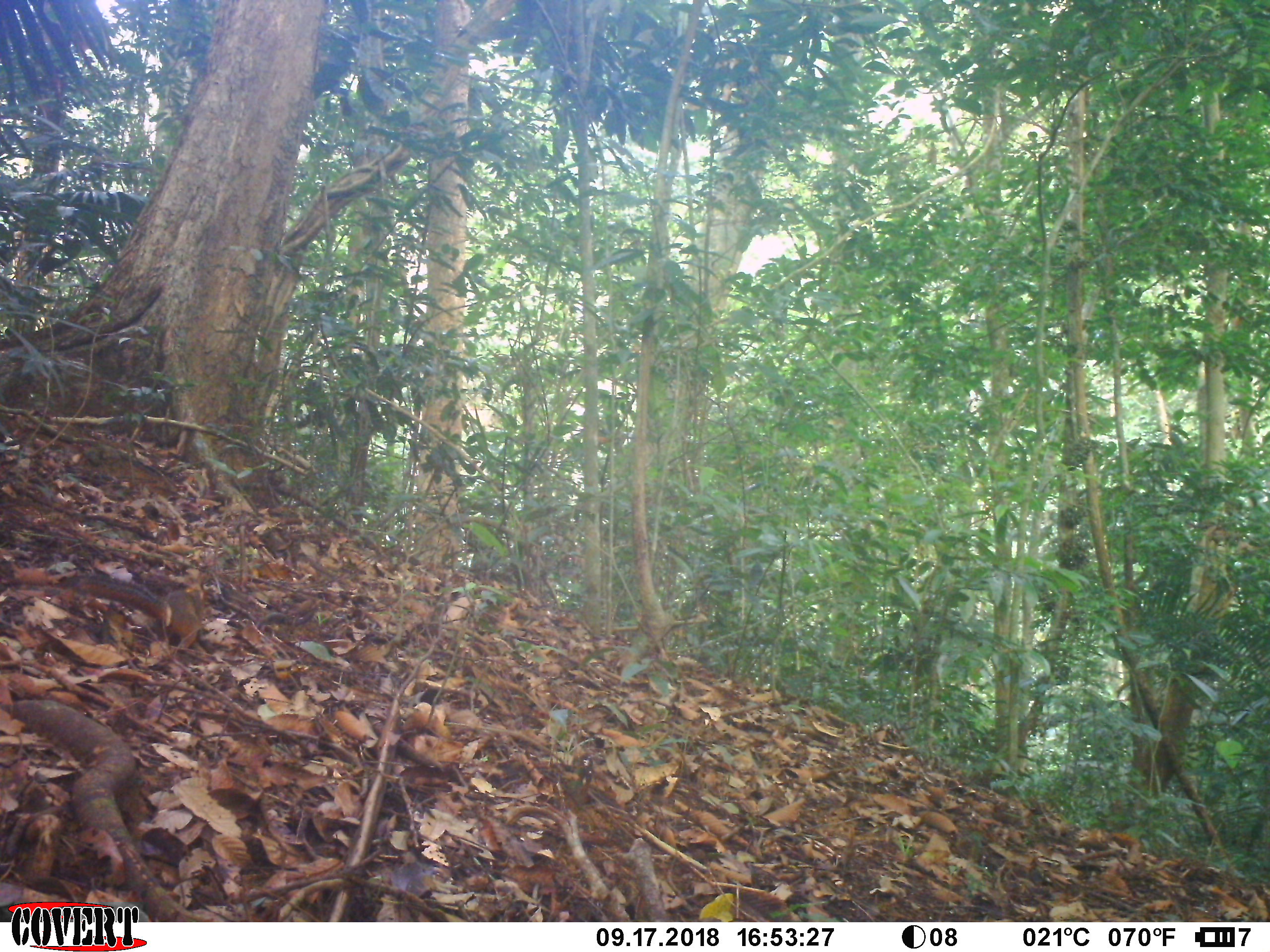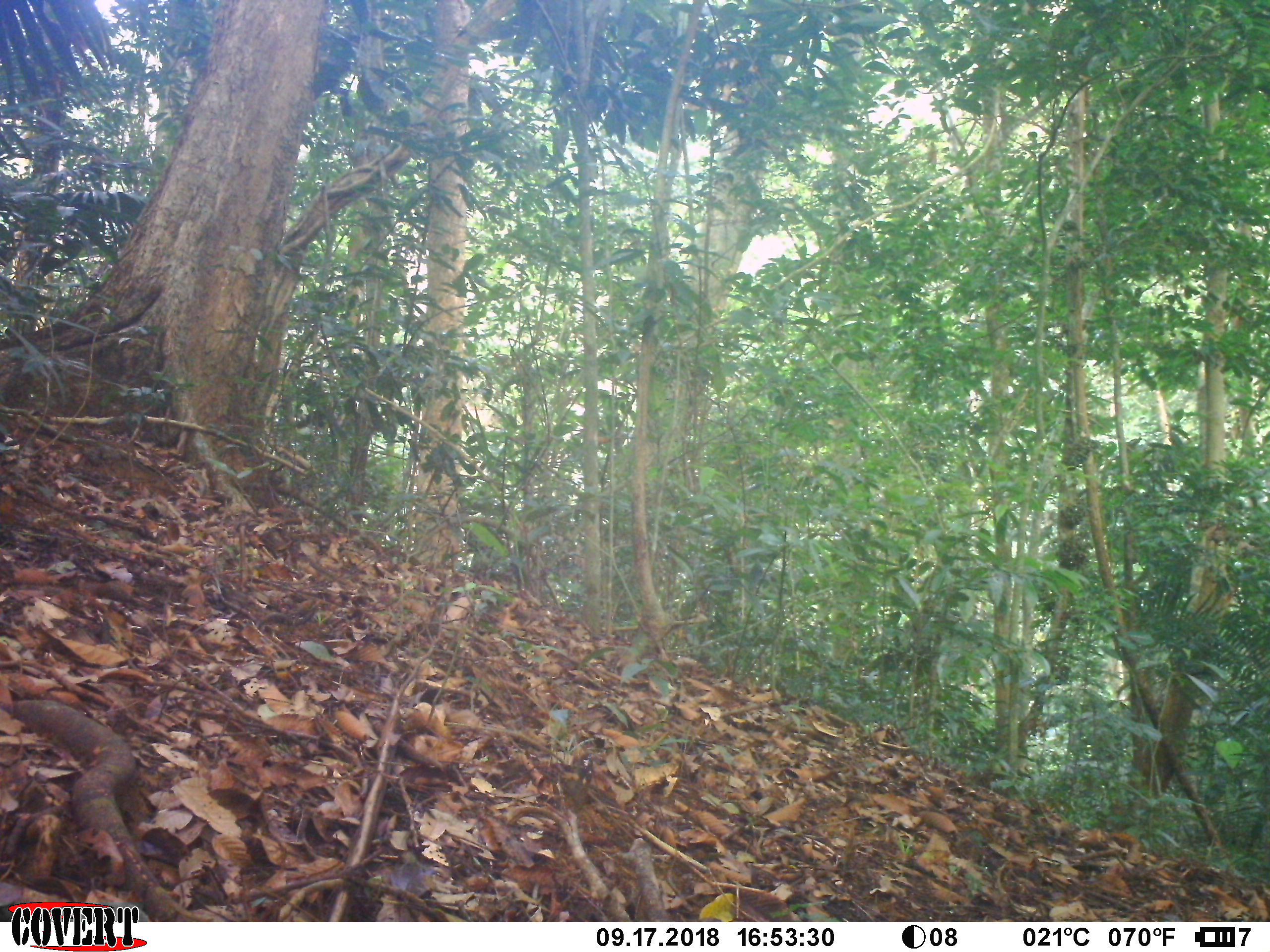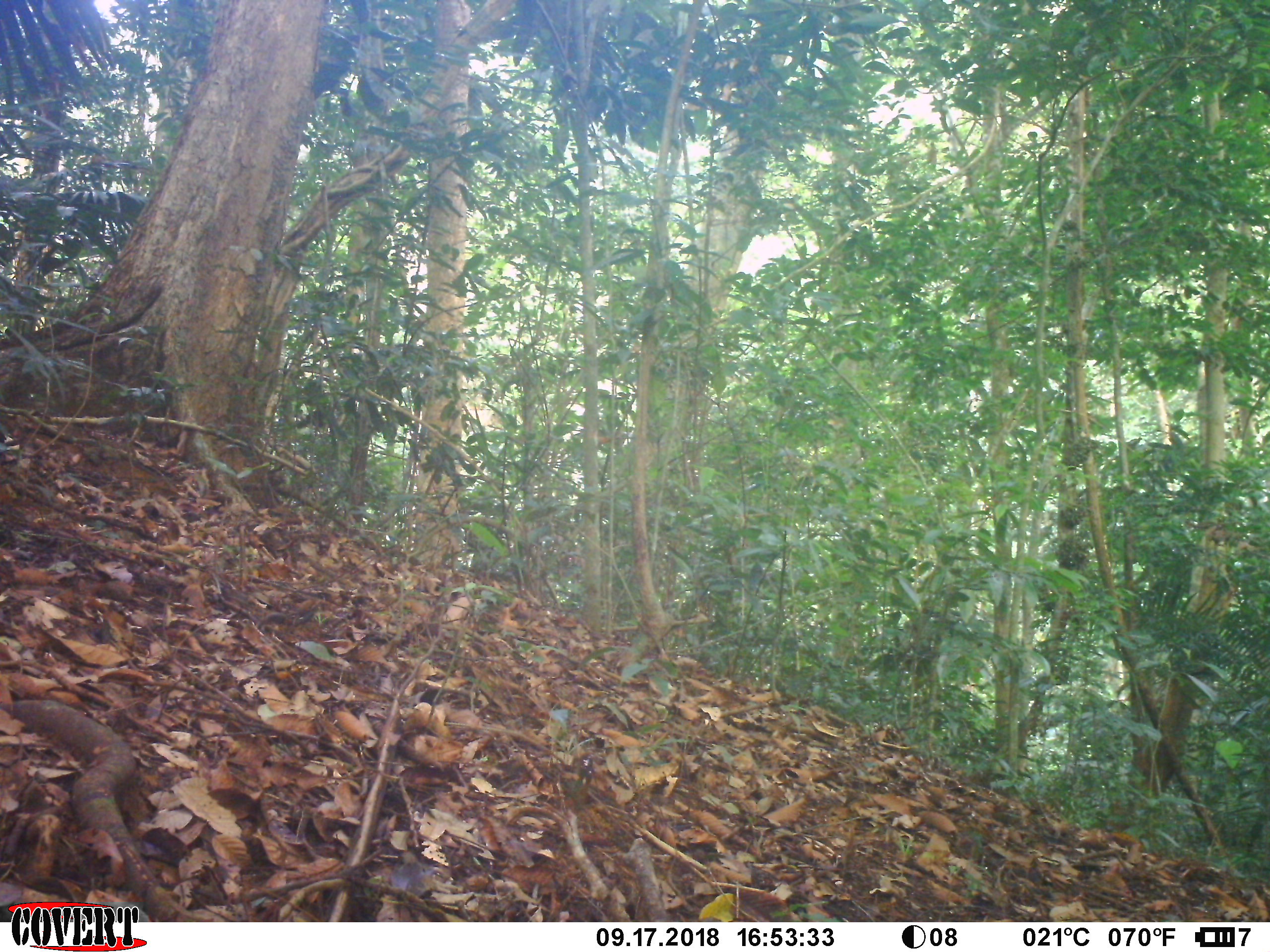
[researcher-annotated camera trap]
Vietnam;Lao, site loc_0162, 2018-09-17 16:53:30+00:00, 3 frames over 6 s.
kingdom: Animalia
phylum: Chordata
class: Mammalia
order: Rodentia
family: Sciuridae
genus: Dremomys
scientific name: Dremomys rufigenis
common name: red-cheeked squirrel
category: red cheeked squirrel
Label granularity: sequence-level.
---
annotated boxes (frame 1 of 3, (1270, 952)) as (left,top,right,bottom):
red cheeked squirrel: (59,574,206,648)